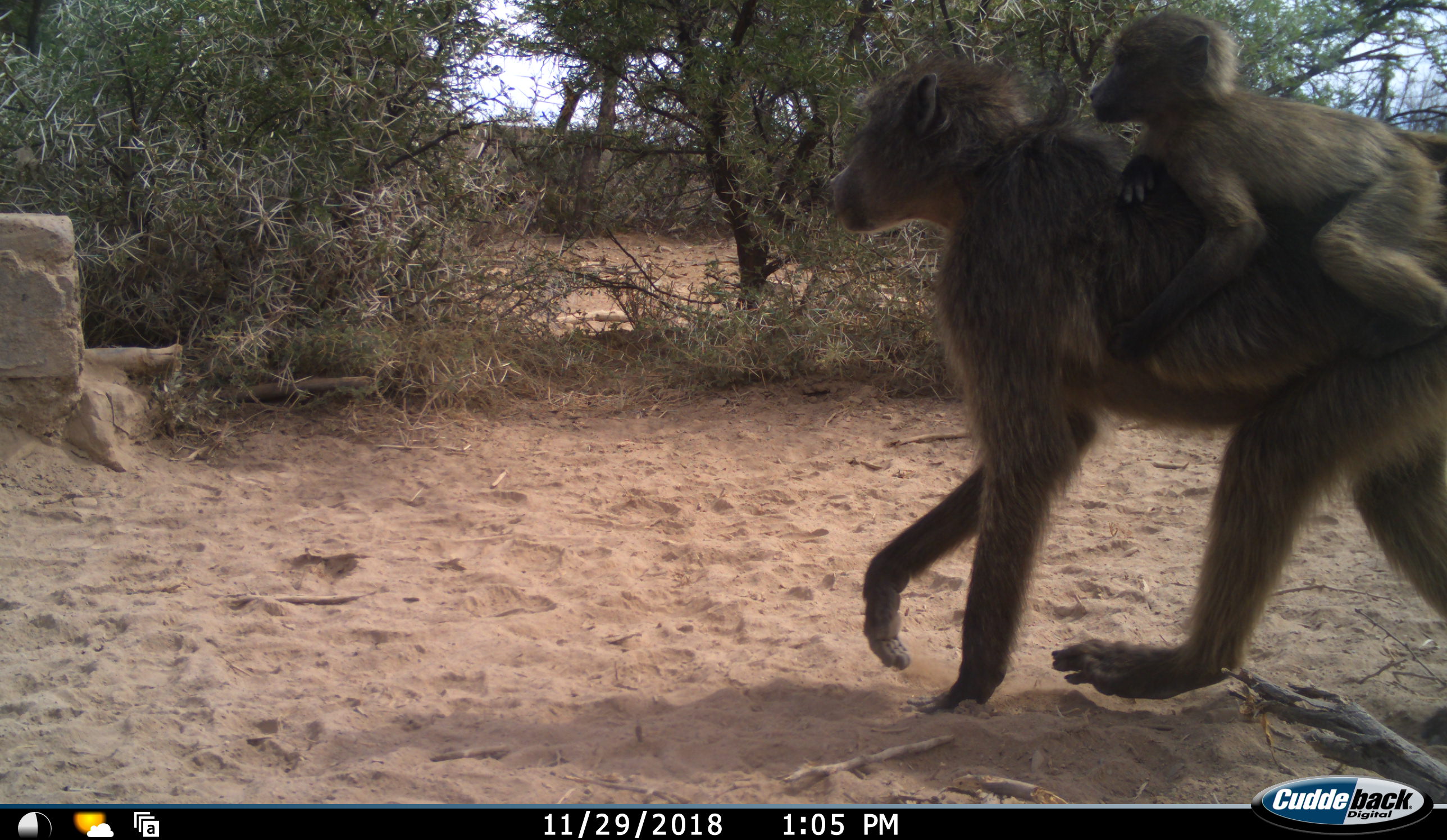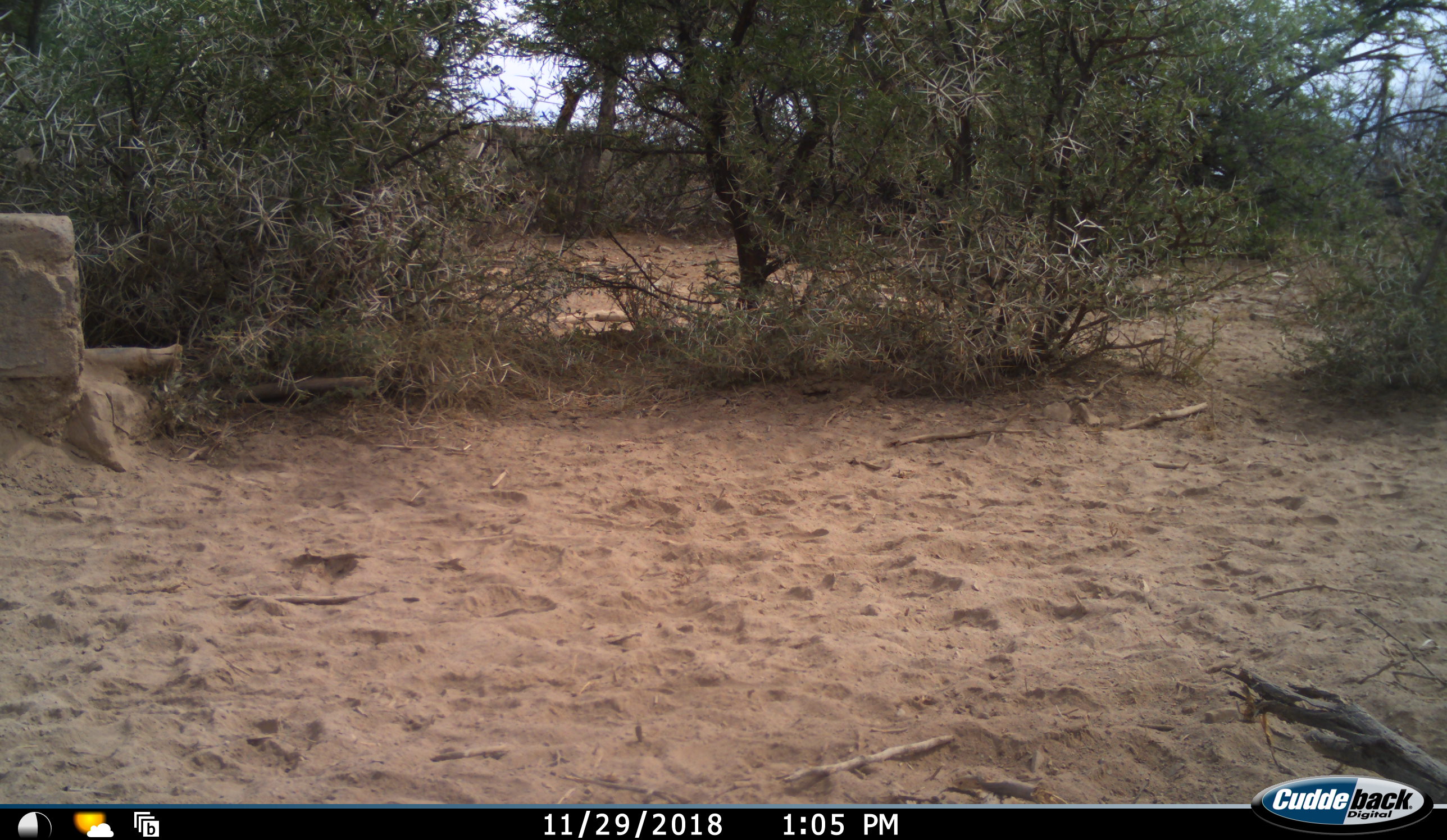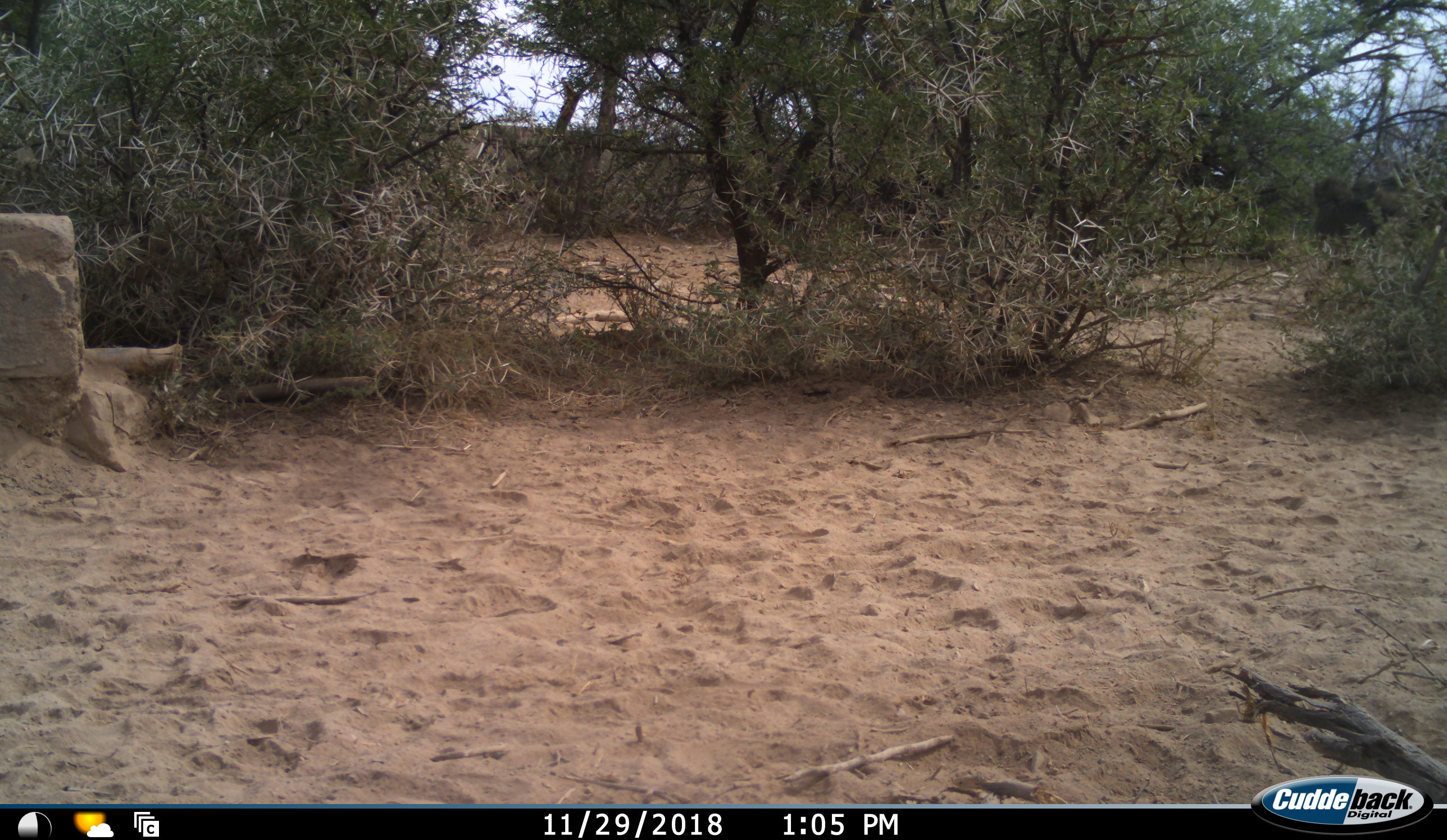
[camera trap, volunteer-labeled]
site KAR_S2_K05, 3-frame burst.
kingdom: Animalia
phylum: Chordata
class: Mammalia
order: Primates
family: Cercopithecidae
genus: Papio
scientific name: Papio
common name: baboon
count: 3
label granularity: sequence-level